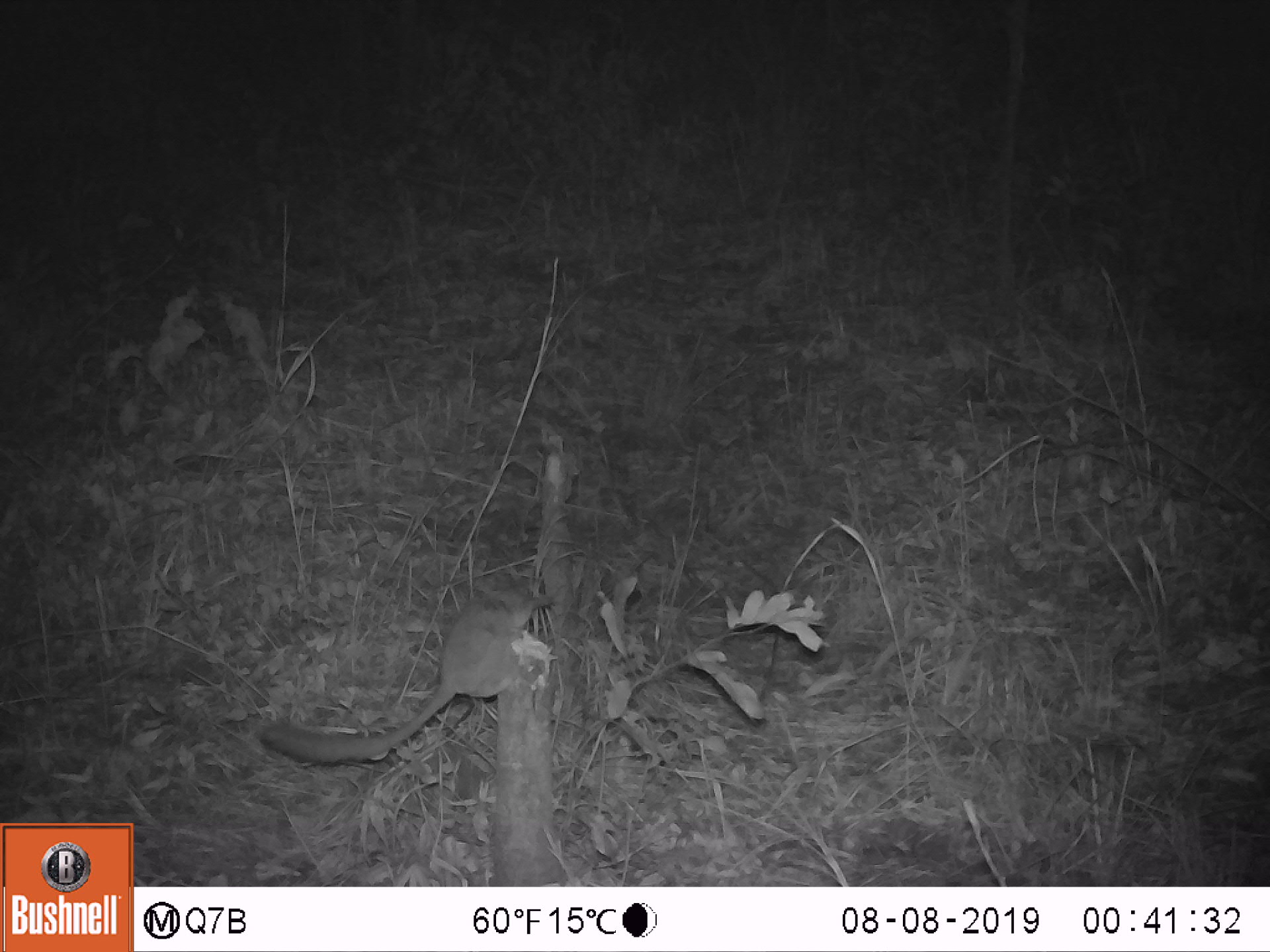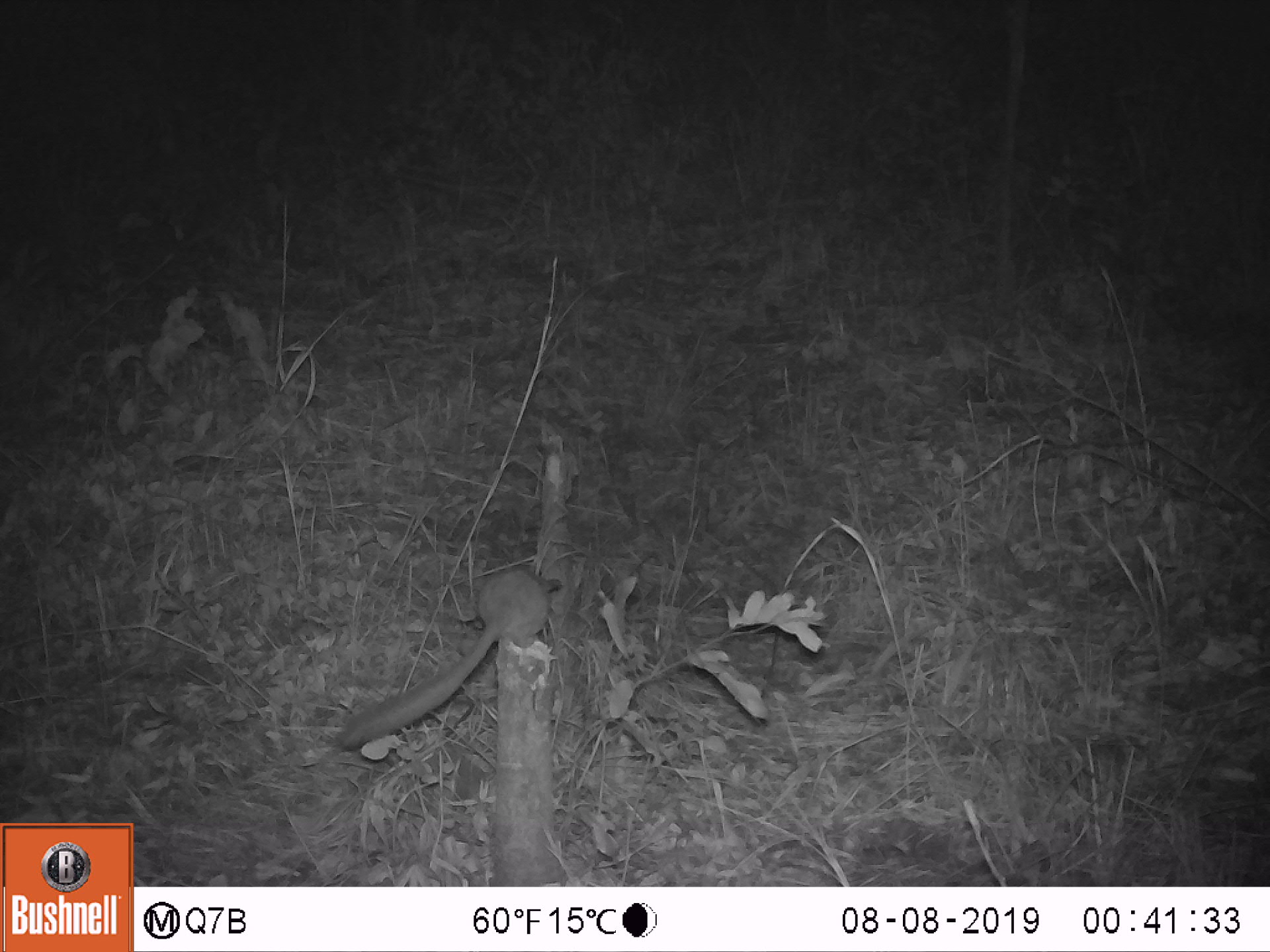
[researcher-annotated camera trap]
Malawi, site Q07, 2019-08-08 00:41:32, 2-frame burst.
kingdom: Animalia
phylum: Chordata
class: Mammalia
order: Primates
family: Galagidae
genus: Galago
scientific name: Galago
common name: lesser bushbabies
Galago (lesser bushbabies), count 1.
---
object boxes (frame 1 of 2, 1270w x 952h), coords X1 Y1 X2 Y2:
galago: 255 571 545 764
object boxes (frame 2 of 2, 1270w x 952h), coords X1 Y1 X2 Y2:
galago: 332 566 565 748